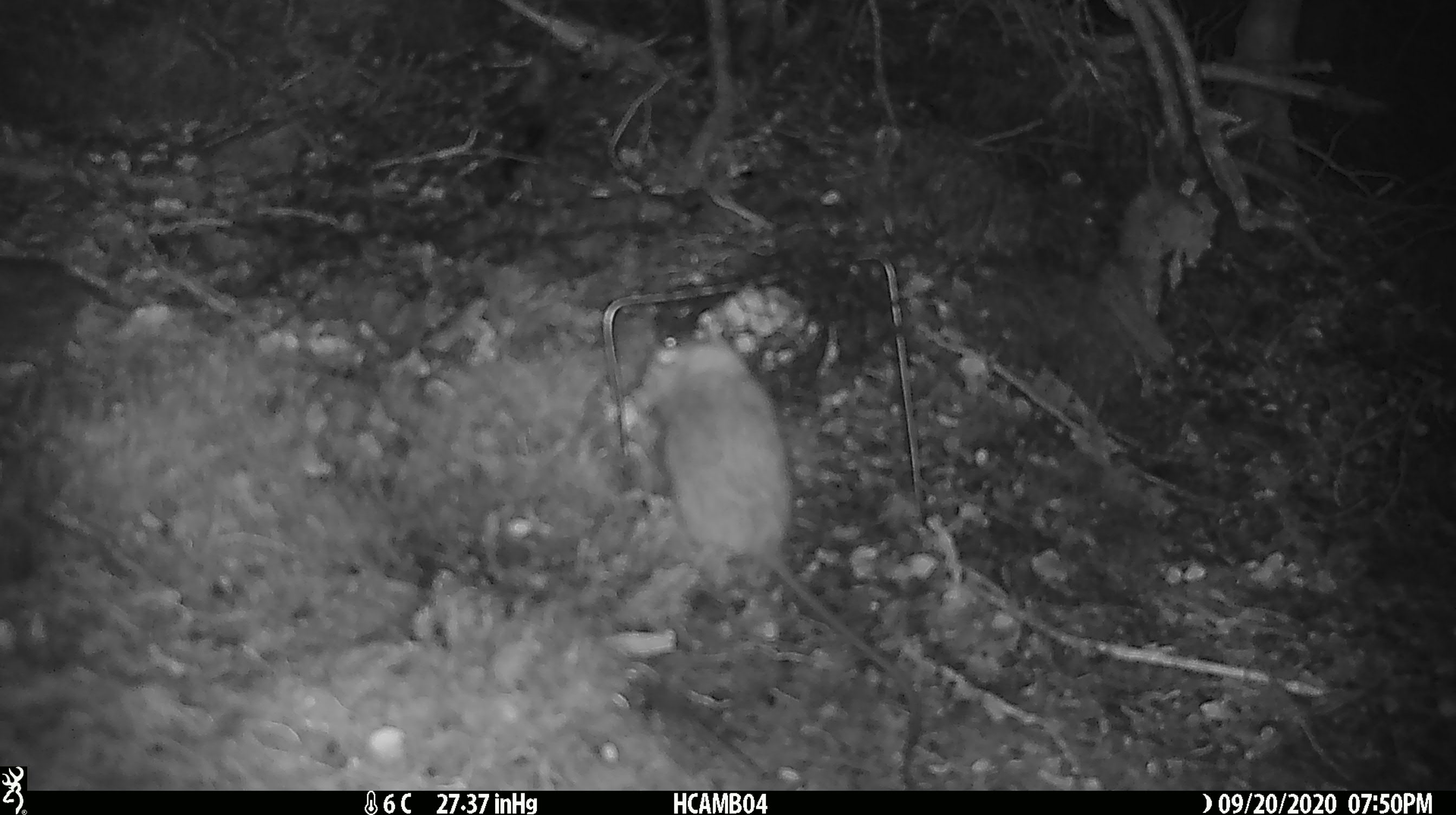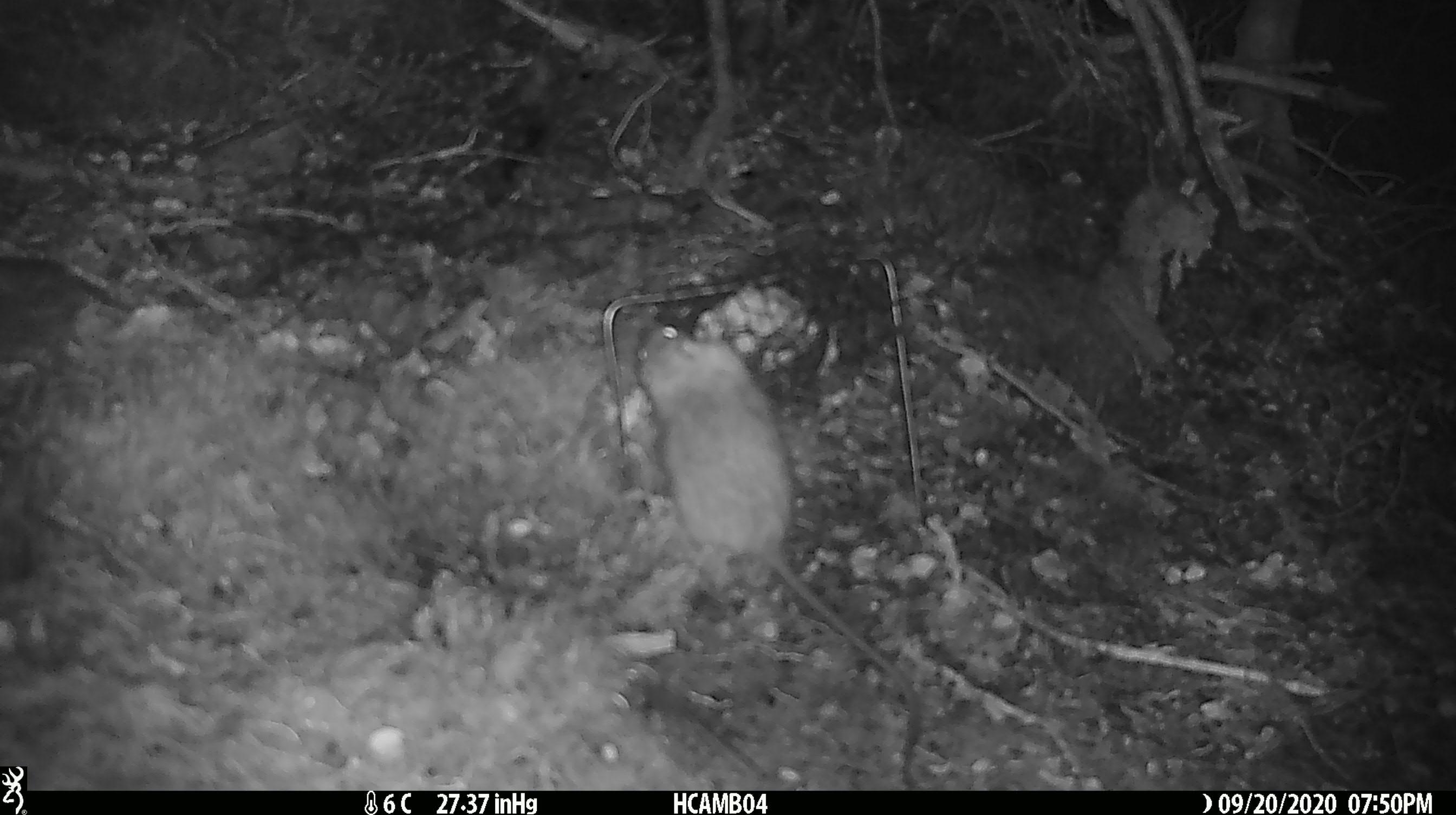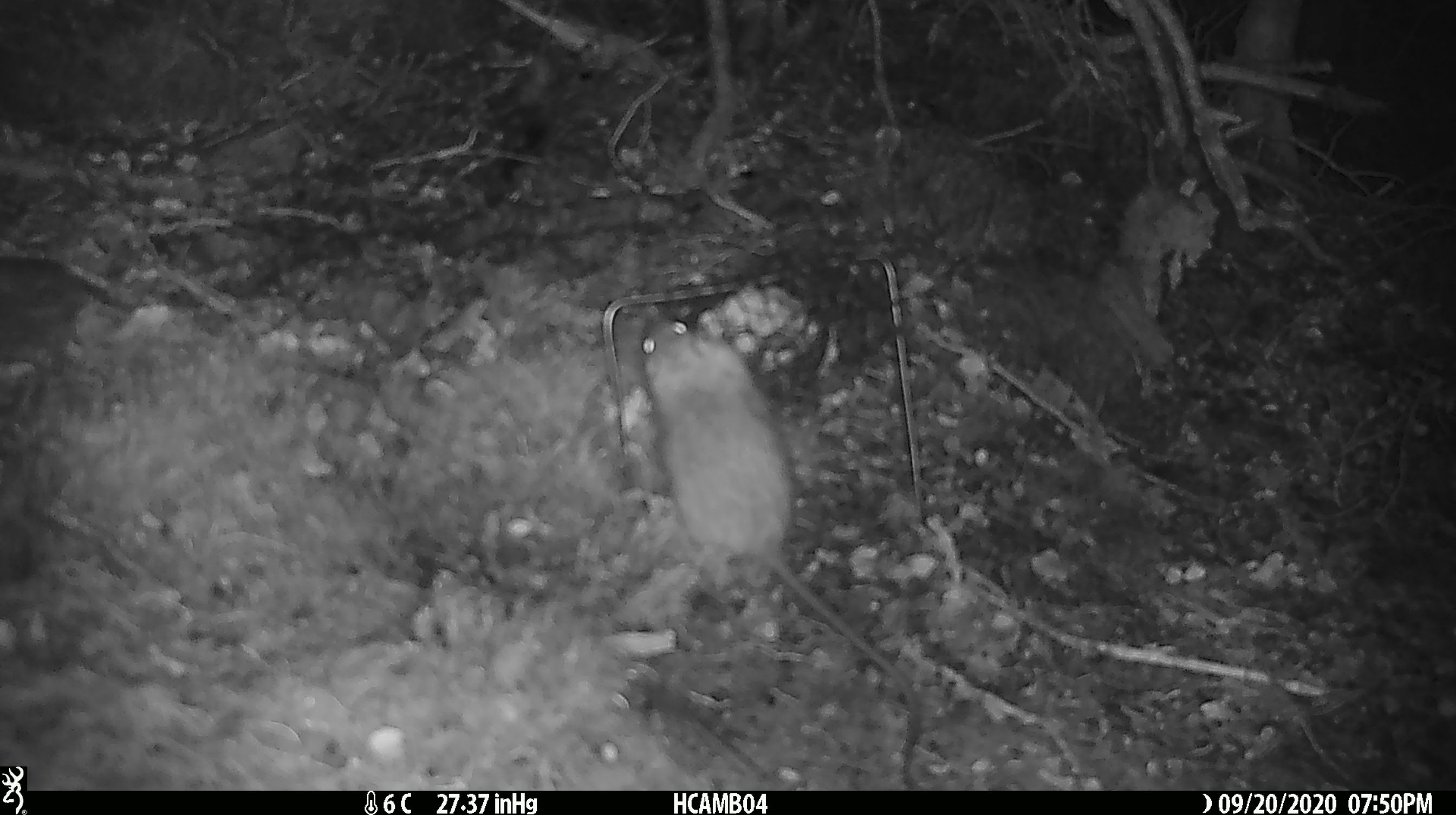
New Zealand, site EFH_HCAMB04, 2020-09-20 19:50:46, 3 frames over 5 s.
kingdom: Animalia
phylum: Chordata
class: Mammalia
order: Rodentia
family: Muridae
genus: Rattus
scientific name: Rattus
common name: rat